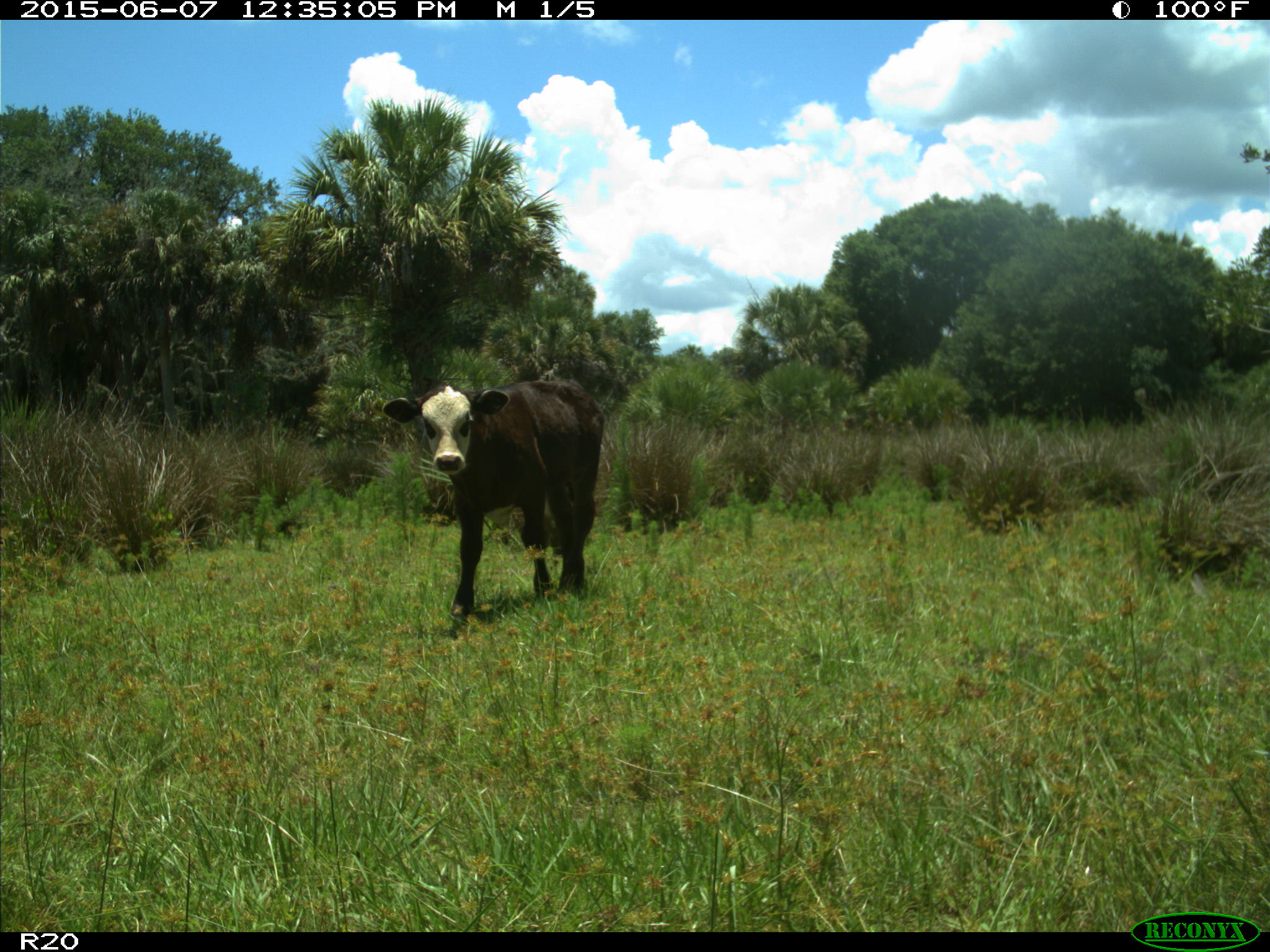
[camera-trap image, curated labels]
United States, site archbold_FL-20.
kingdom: Animalia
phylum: Chordata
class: Mammalia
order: Artiodactyla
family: Bovidae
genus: Bos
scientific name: Bos taurus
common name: domestic cow